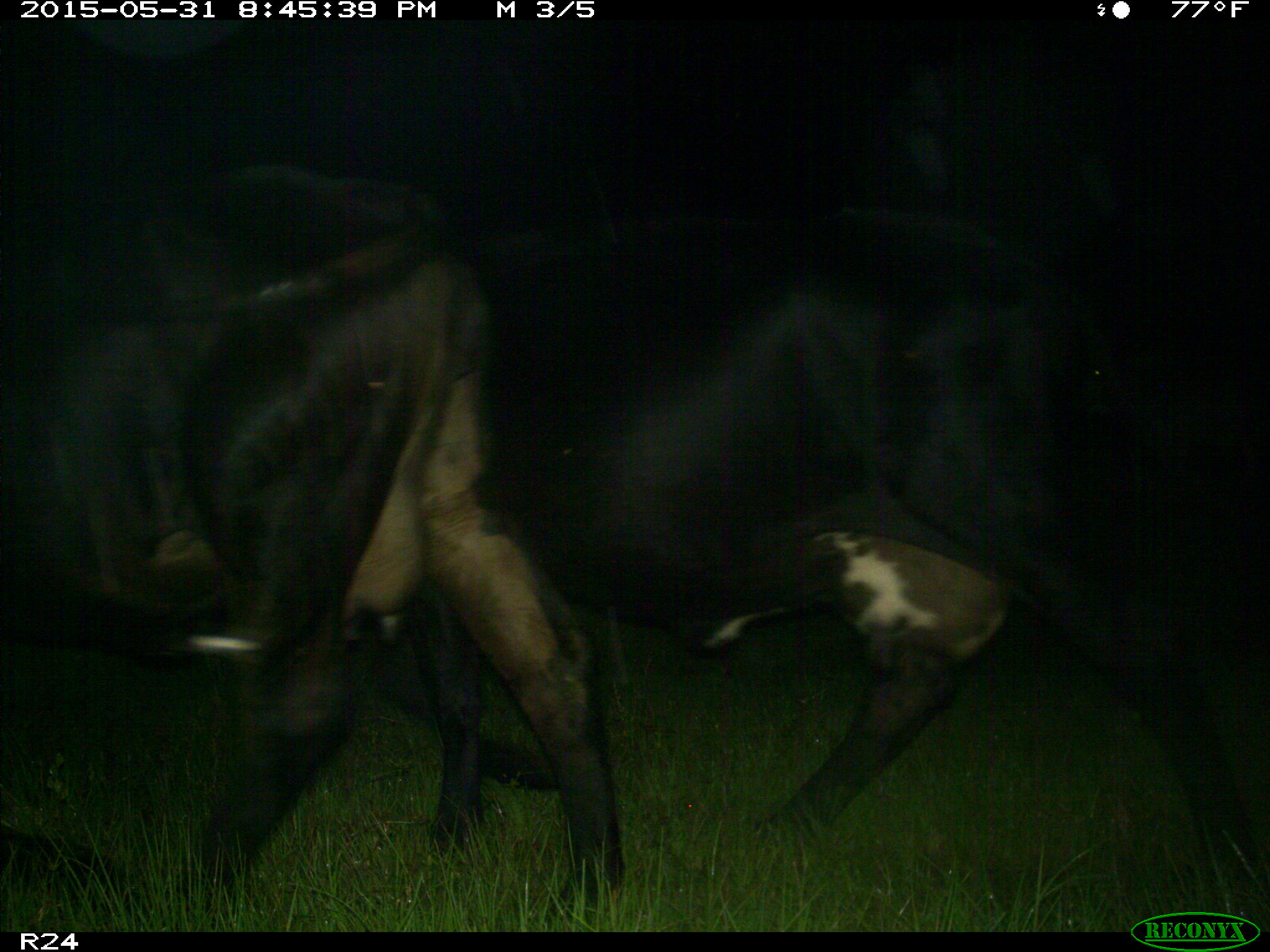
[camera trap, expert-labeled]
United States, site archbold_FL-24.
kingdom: Animalia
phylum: Chordata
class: Mammalia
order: Artiodactyla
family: Bovidae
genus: Bos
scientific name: Bos taurus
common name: domestic cow